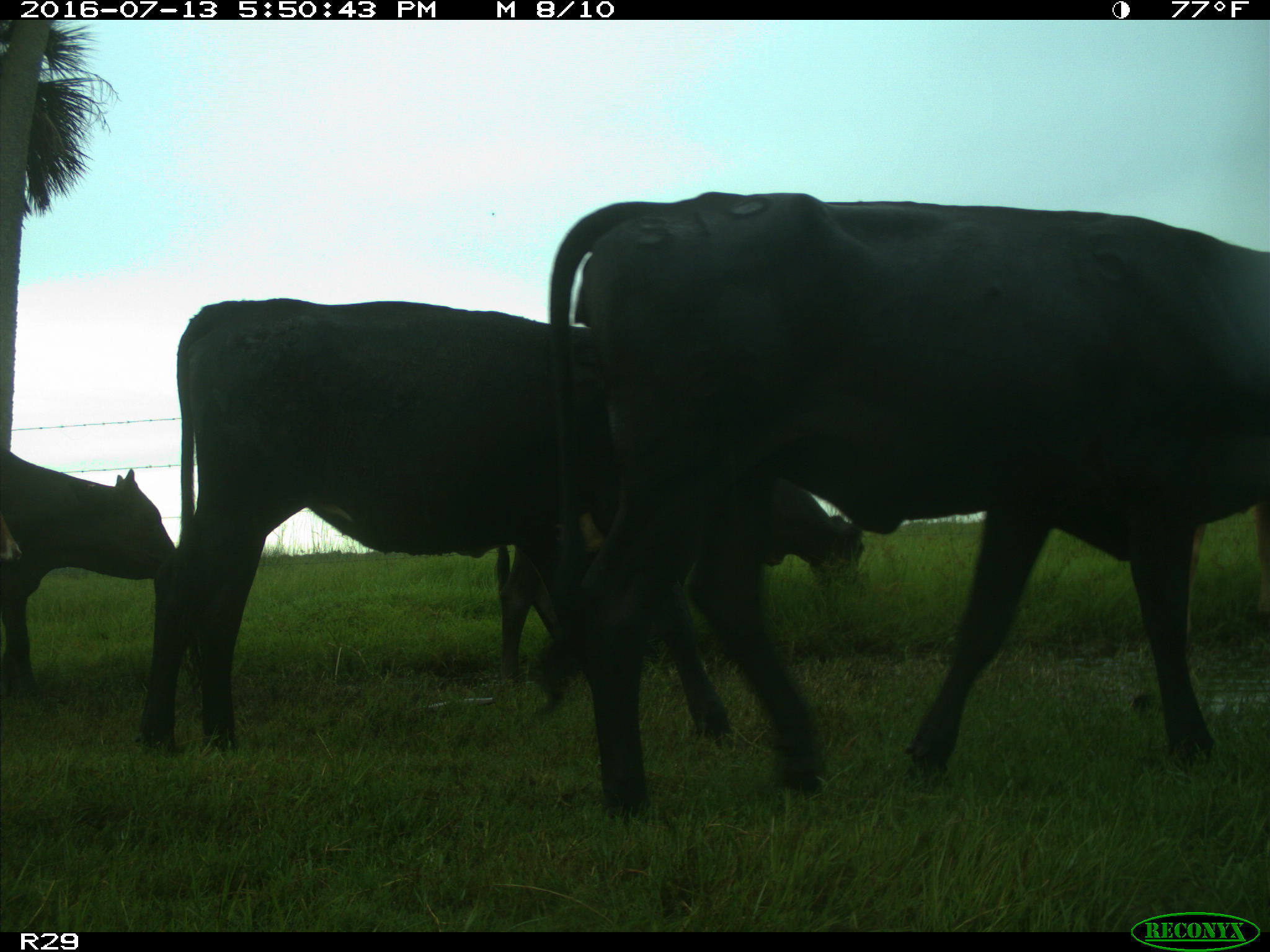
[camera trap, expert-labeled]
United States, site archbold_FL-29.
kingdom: Animalia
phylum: Chordata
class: Mammalia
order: Artiodactyla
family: Bovidae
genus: Bos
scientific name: Bos taurus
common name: domestic cow